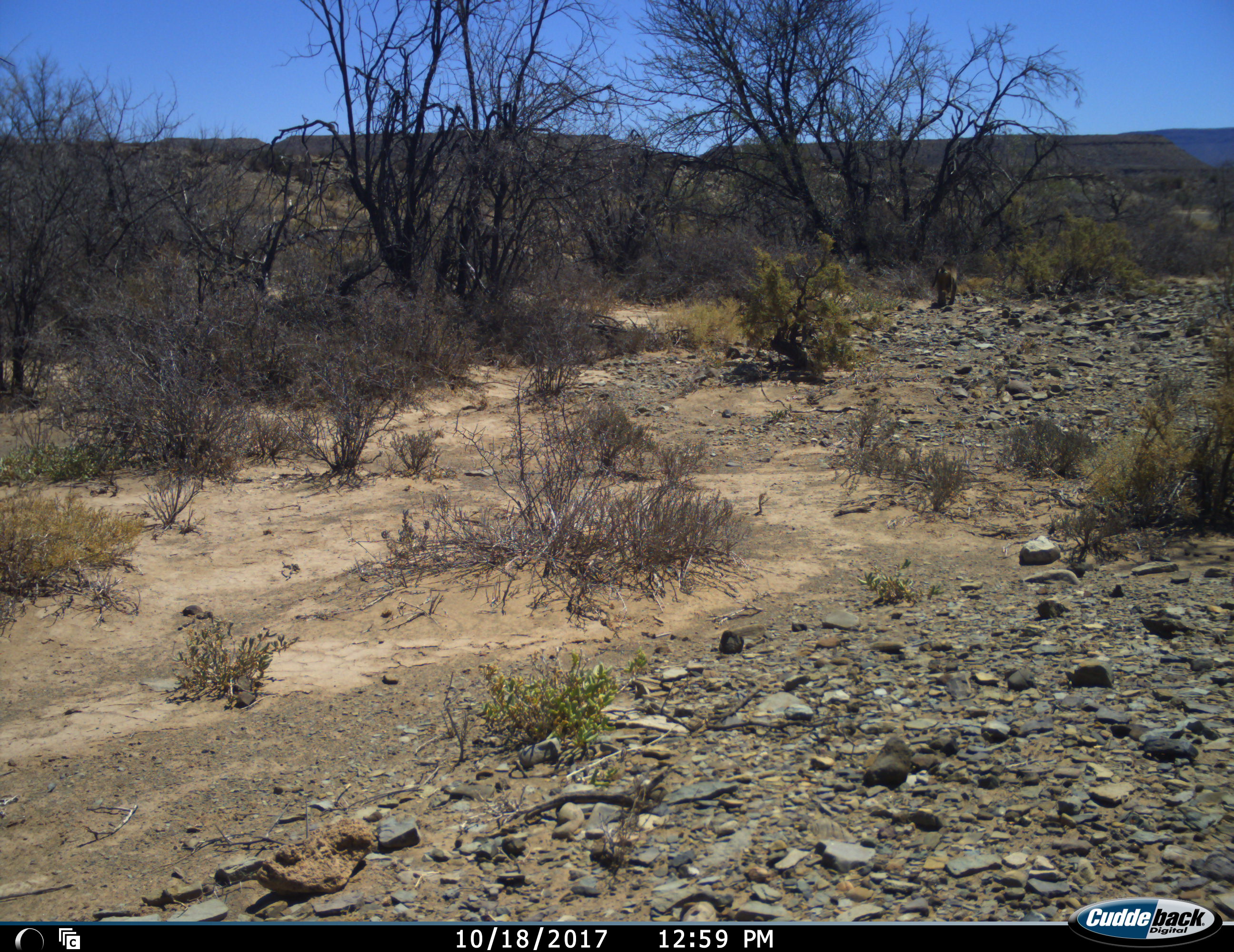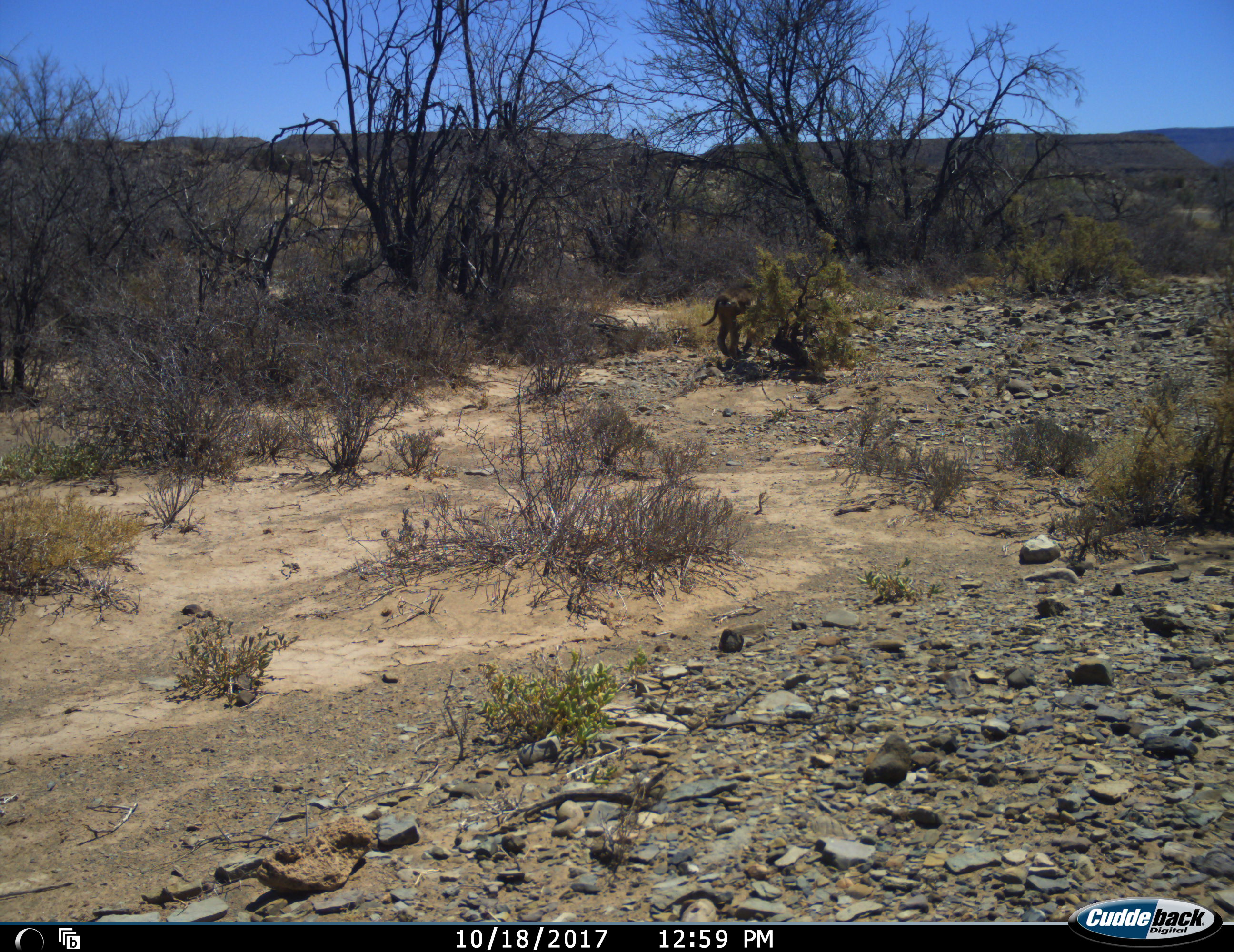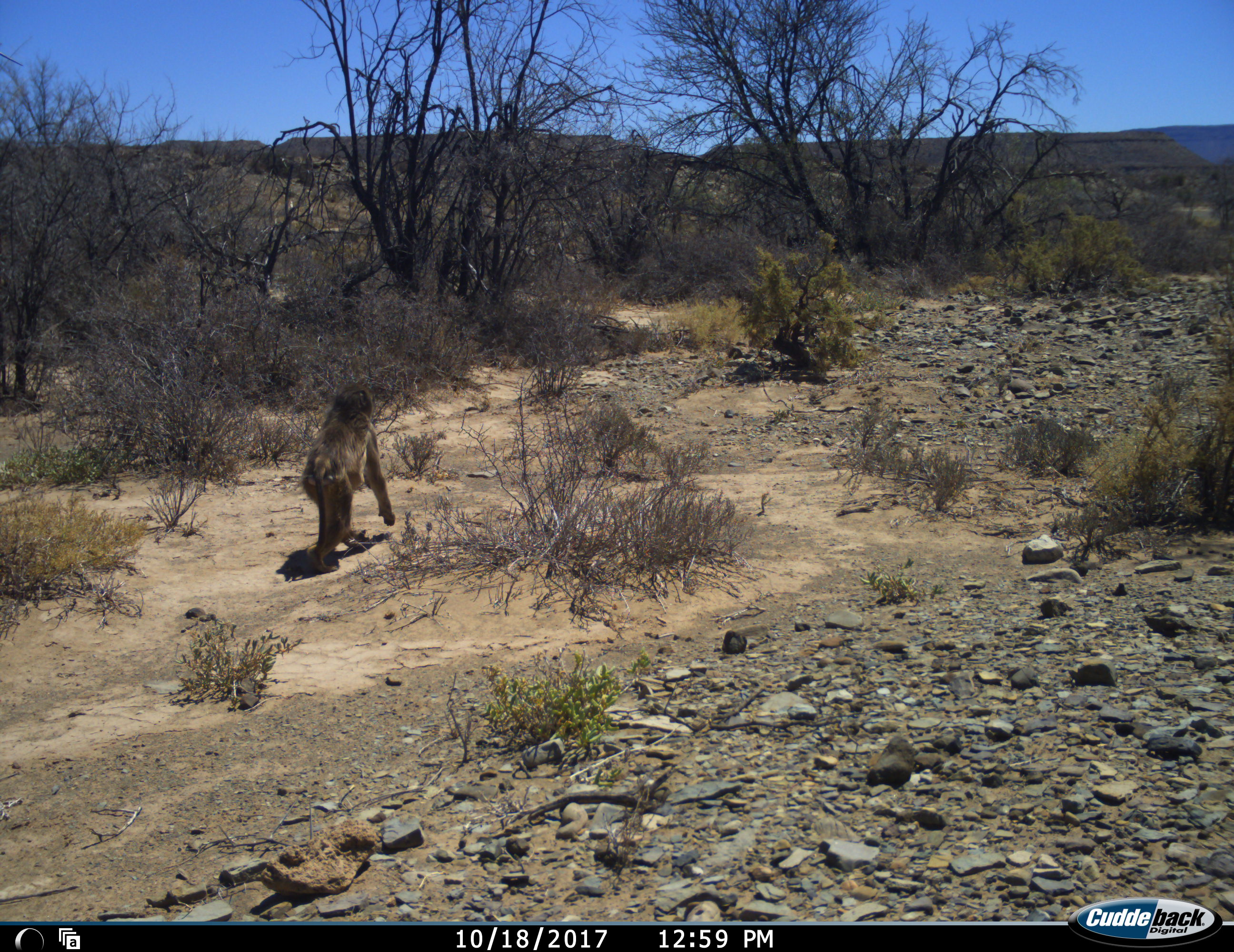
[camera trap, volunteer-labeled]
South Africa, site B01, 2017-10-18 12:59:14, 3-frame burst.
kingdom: Animalia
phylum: Chordata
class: Mammalia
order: Primates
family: Cercopithecidae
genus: Papio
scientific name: Papio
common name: baboon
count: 2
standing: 0%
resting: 0%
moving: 100%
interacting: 0%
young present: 0%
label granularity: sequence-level